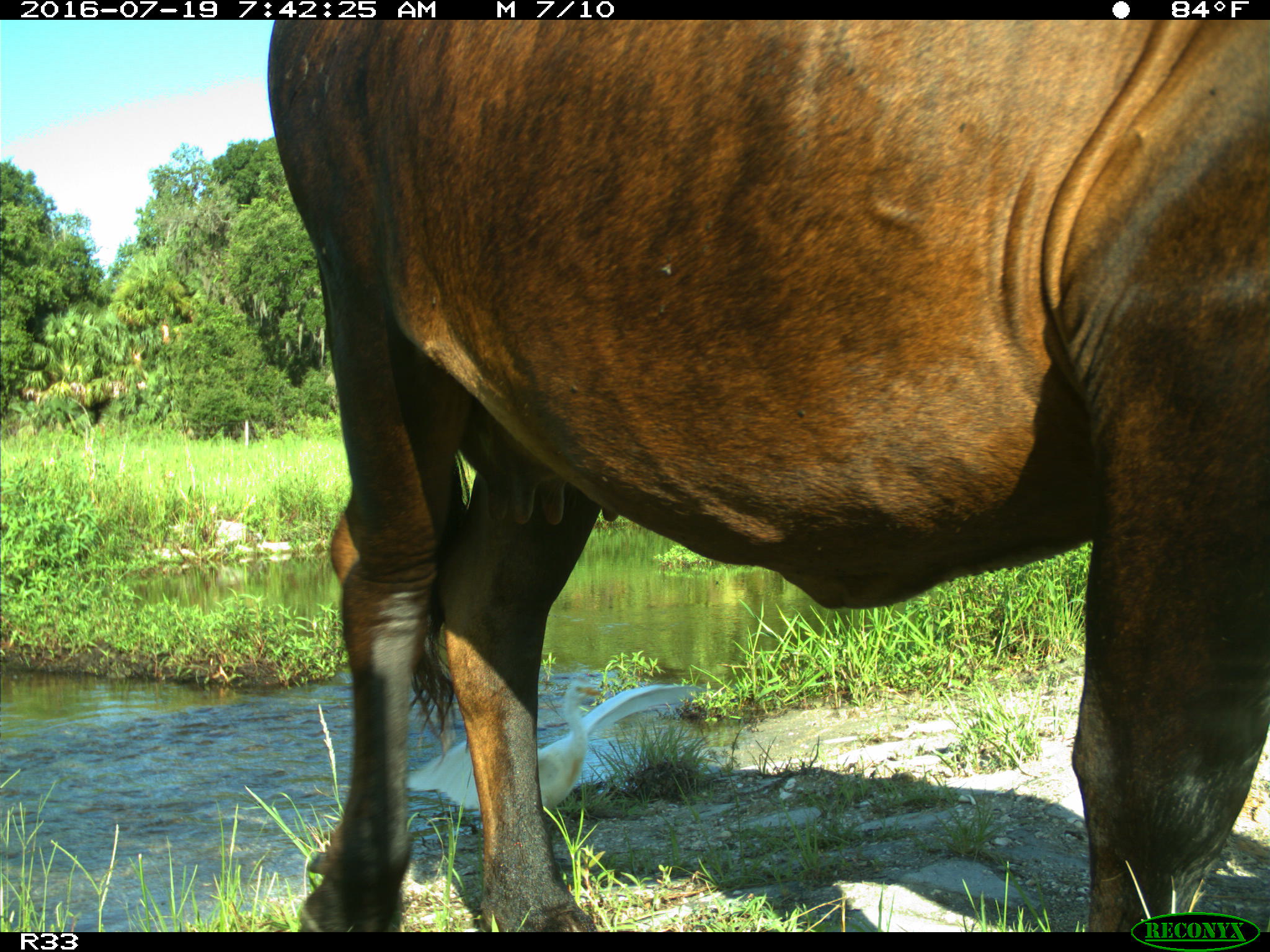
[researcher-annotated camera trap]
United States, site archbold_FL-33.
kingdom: Animalia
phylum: Chordata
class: Mammalia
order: Artiodactyla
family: Bovidae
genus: Bos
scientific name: Bos taurus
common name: domestic cow